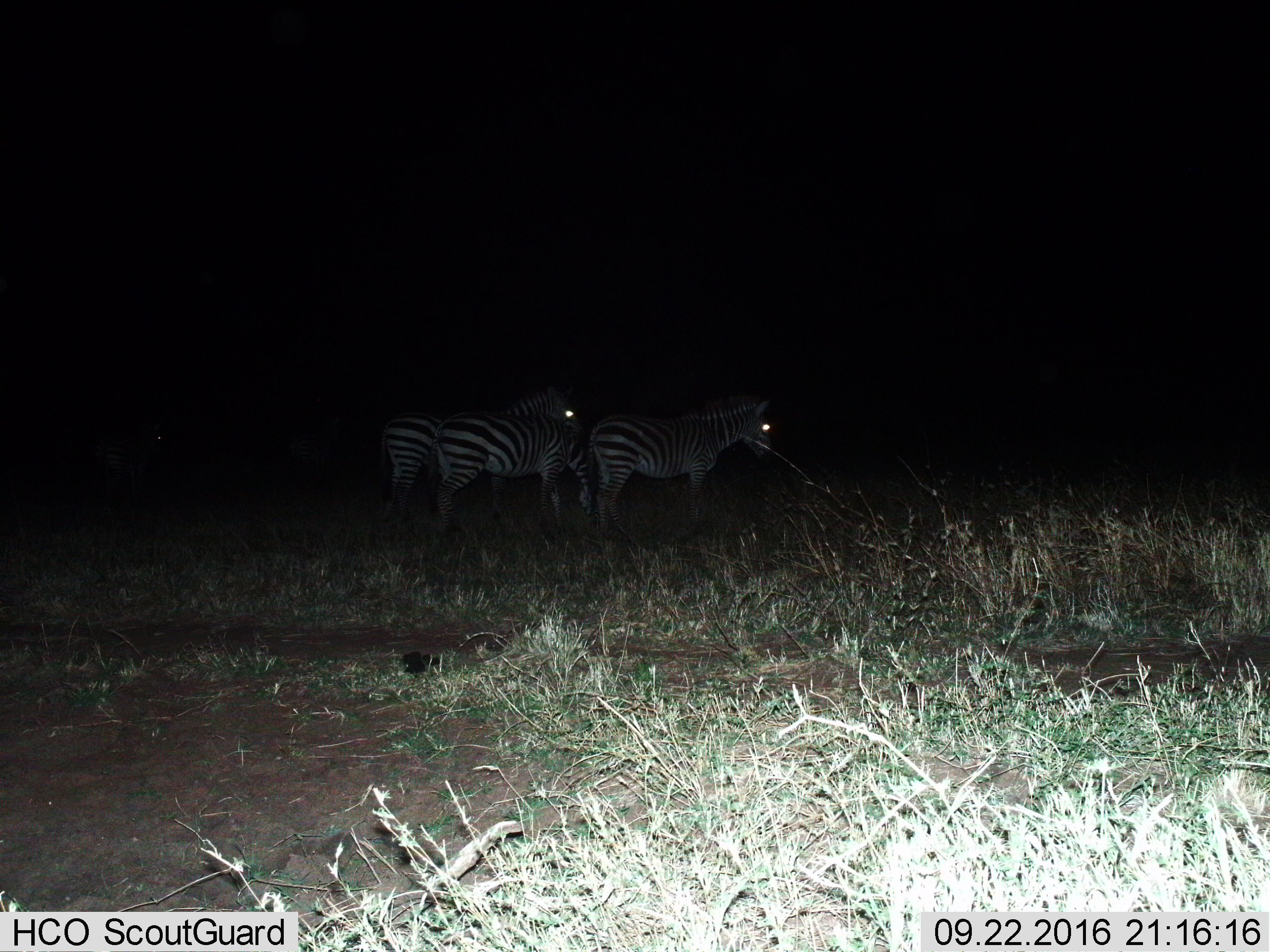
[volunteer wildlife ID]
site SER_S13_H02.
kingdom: Animalia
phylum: Chordata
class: Mammalia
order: Perissodactyla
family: Equidae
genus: Equus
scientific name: Equus quagga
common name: plains zebra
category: zebraplains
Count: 3.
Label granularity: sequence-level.